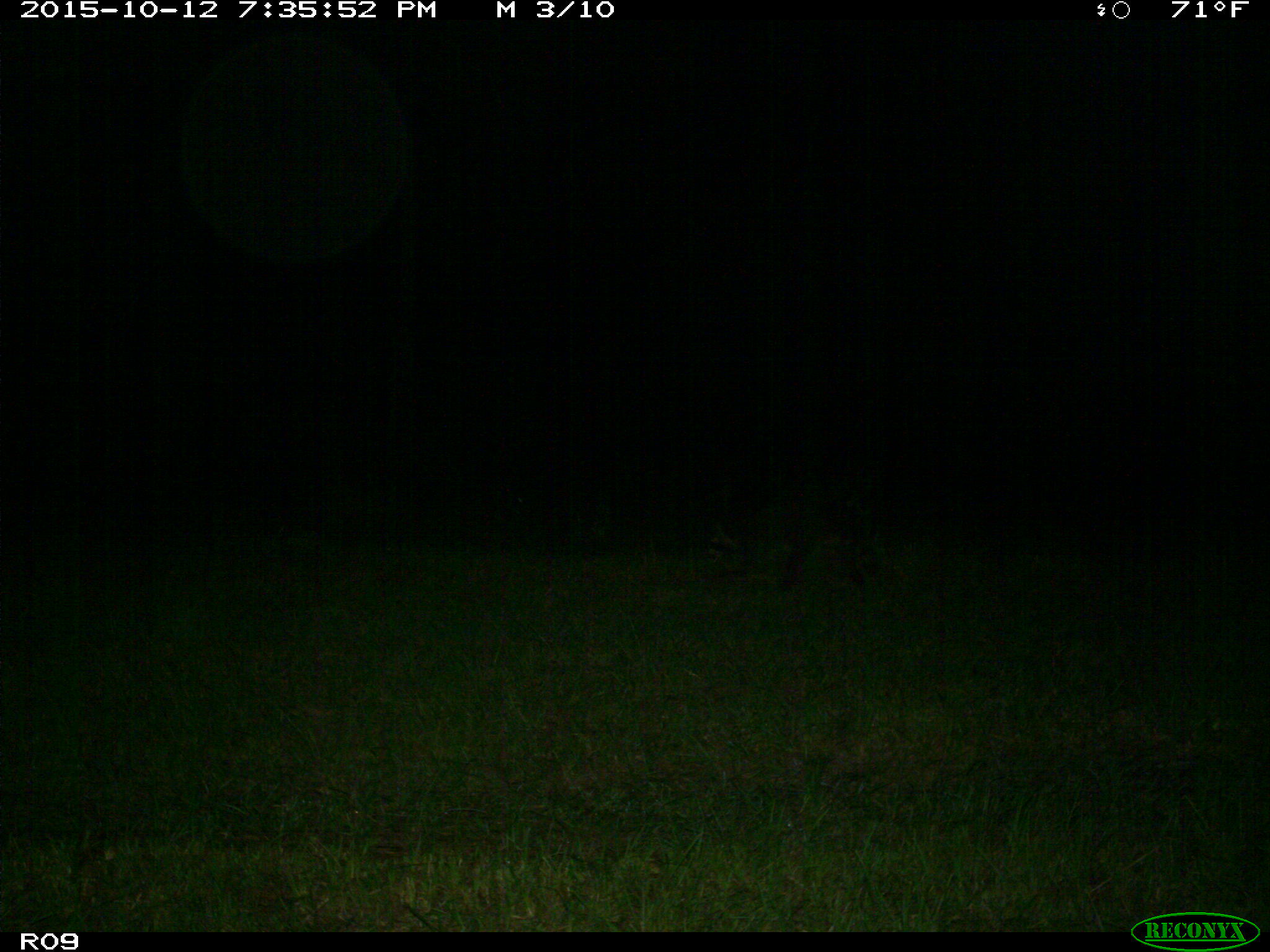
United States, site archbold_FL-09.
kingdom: Animalia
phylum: Chordata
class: Mammalia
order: Carnivora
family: Procyonidae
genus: Procyon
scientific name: Procyon lotor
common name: common raccoon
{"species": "Procyon lotor (common raccoon)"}